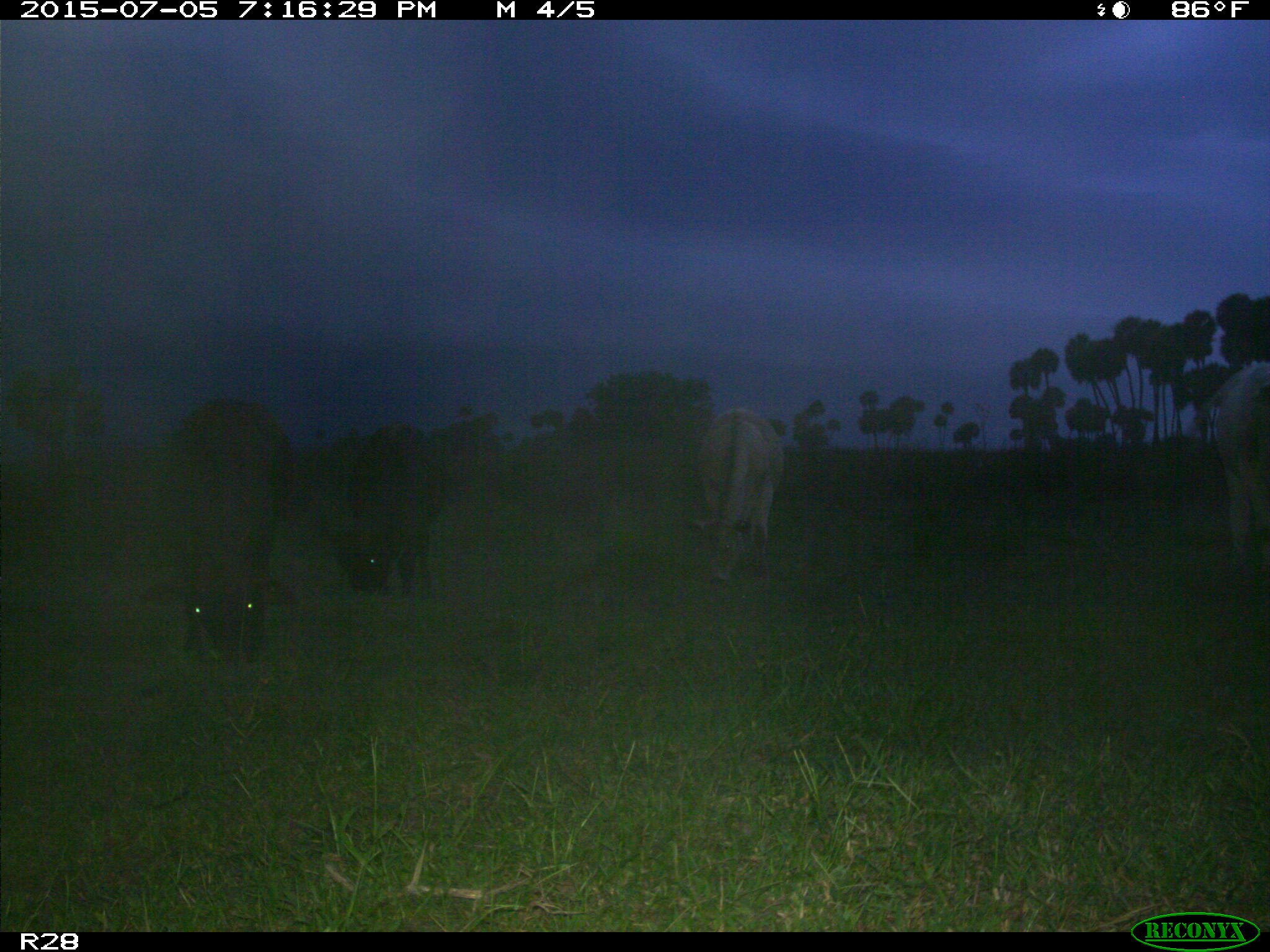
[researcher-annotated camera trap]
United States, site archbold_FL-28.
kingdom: Animalia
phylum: Chordata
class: Mammalia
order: Artiodactyla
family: Bovidae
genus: Bos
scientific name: Bos taurus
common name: domestic cow